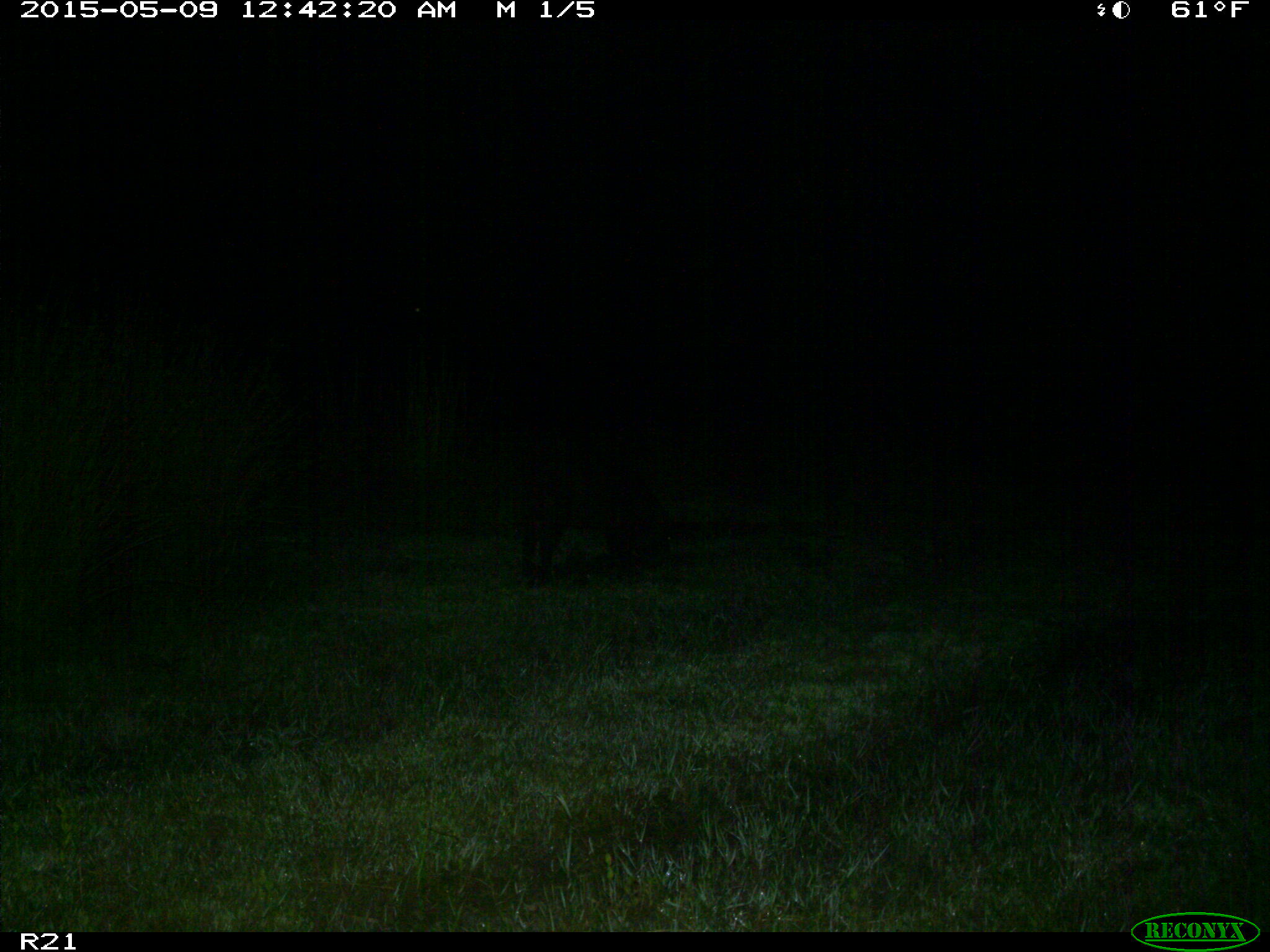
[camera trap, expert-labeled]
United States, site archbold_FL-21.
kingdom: Animalia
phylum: Chordata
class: Mammalia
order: Artiodactyla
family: Suidae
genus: Sus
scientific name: Sus scrofa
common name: wild boar